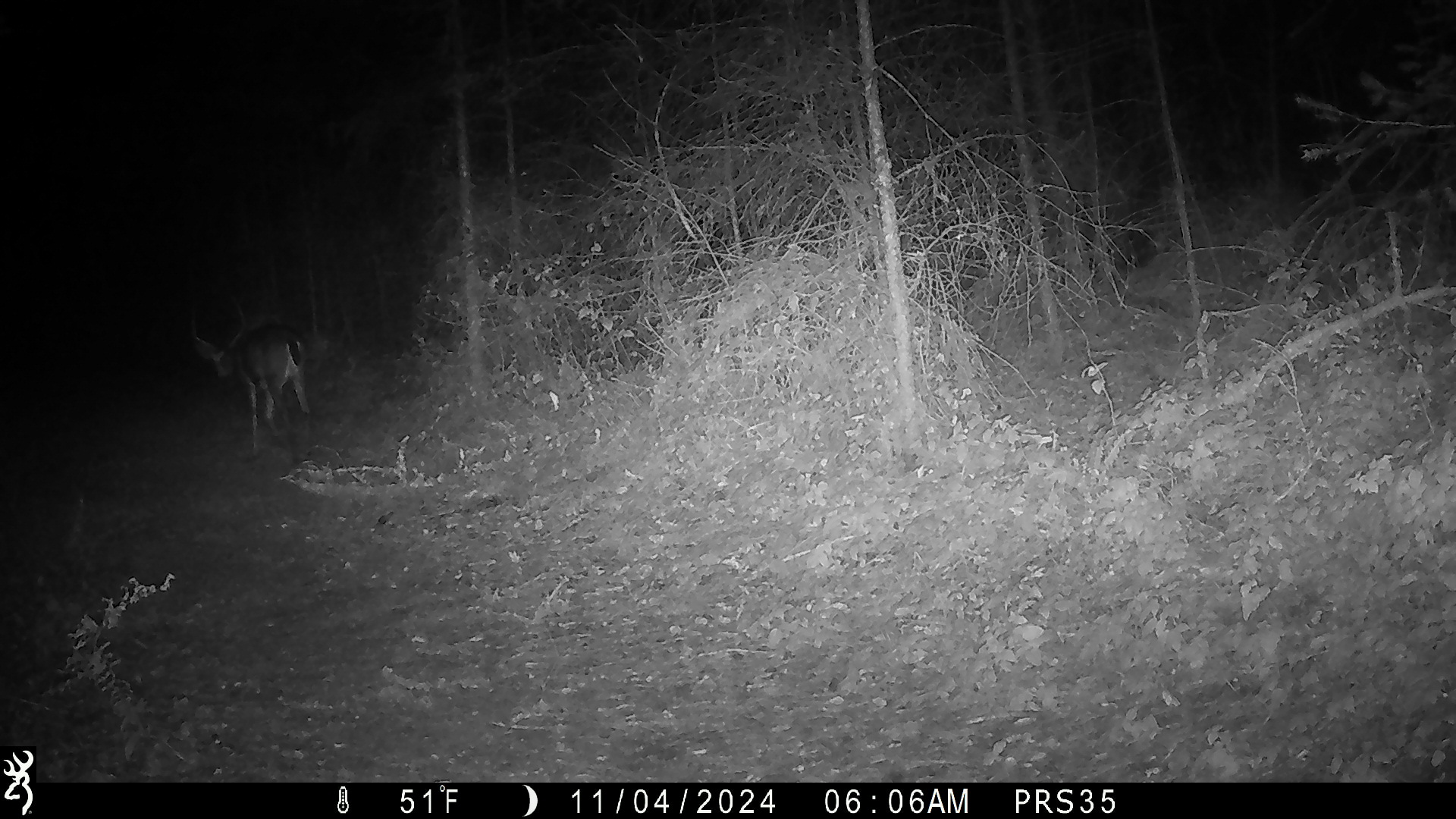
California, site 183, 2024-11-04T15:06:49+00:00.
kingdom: Animalia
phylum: Chordata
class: Mammalia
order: Artiodactyla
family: Cervidae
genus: Odocoileus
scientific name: Odocoileus hemionus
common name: mule deer